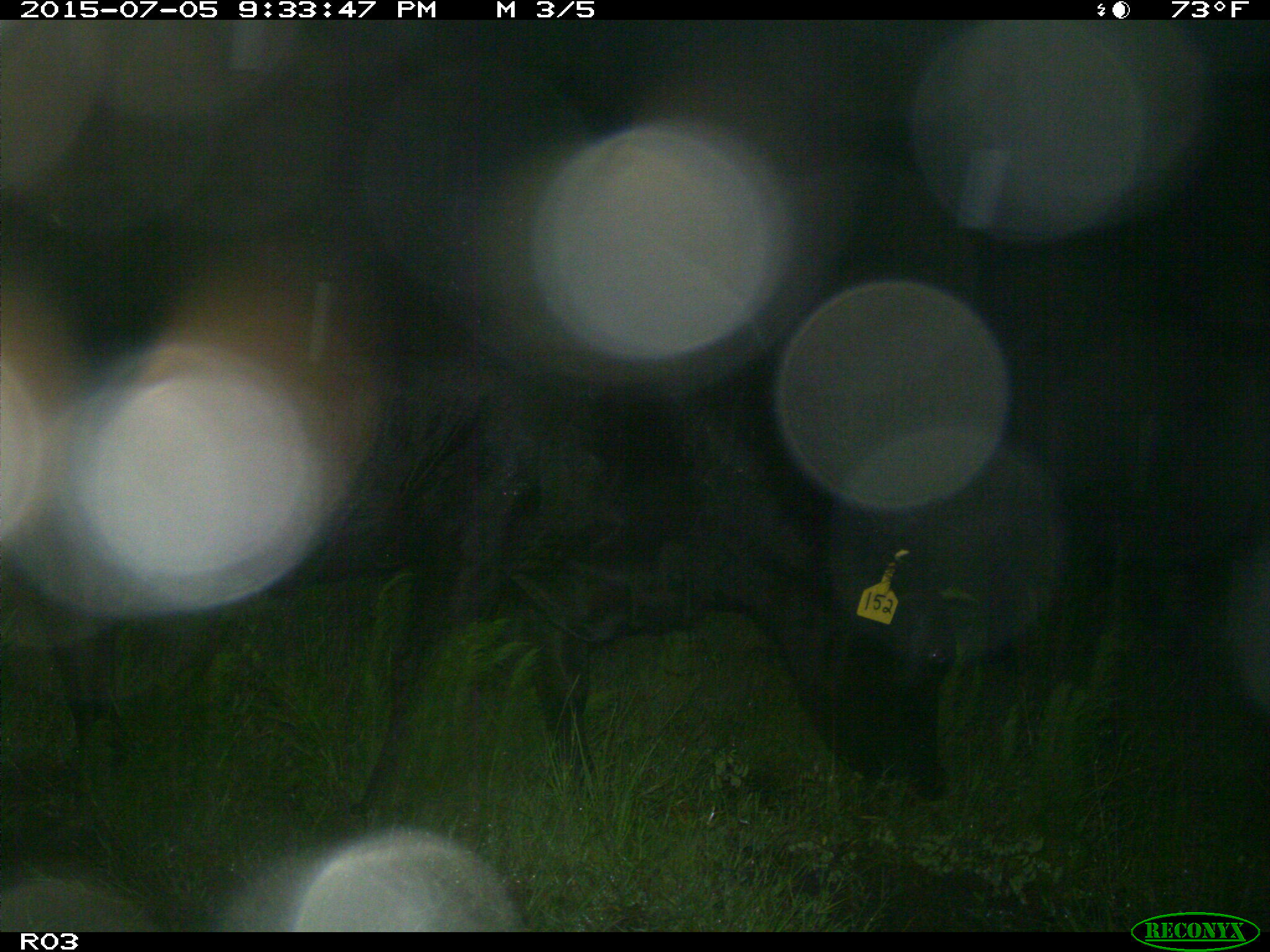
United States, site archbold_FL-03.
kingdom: Animalia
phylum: Chordata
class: Mammalia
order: Artiodactyla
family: Bovidae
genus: Bos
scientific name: Bos taurus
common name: domestic cow